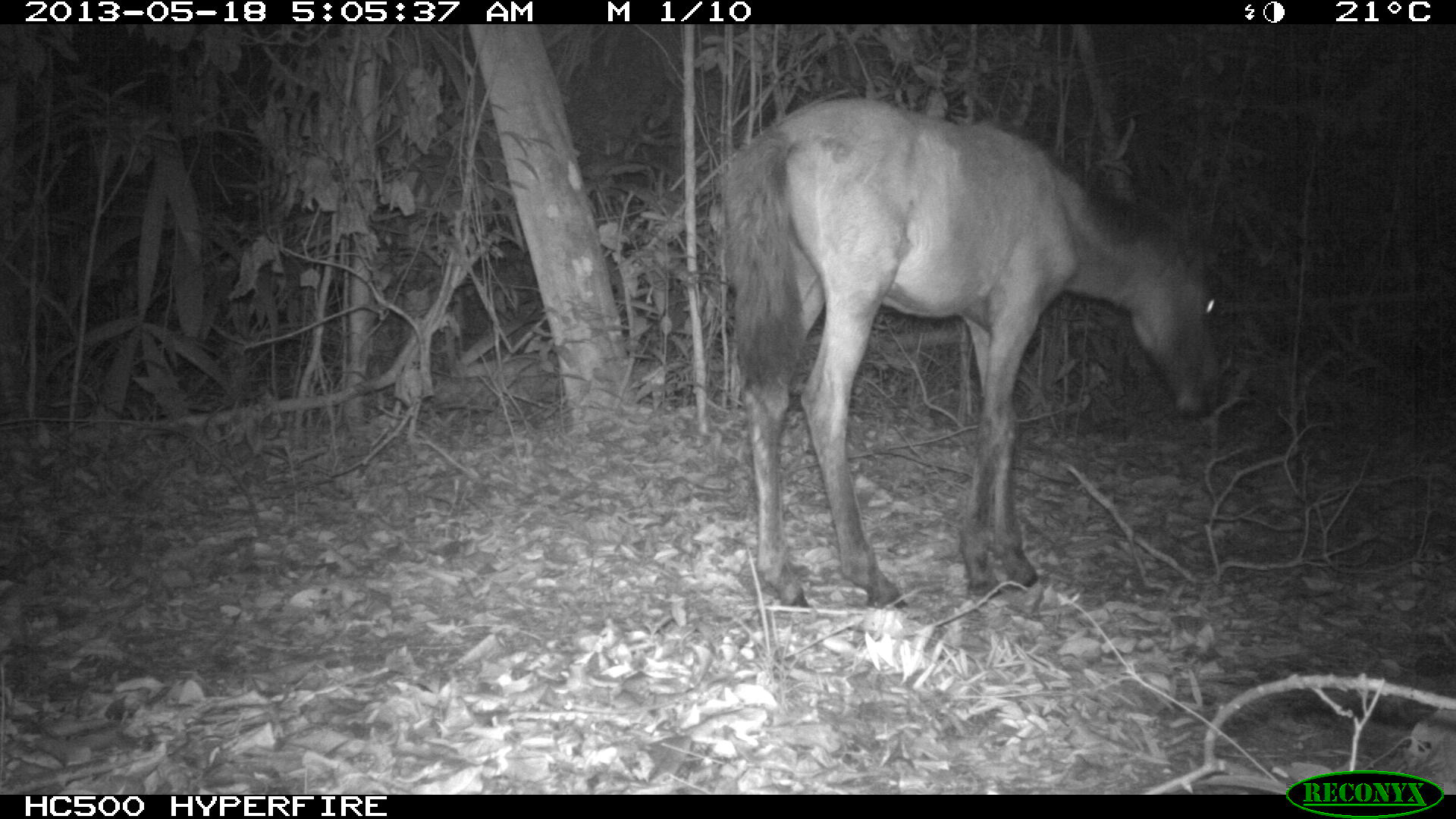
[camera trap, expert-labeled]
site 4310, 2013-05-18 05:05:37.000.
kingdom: Animalia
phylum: Chordata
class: Mammalia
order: Perissodactyla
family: Equidae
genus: Equus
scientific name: Equus ferus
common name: wild horse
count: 1